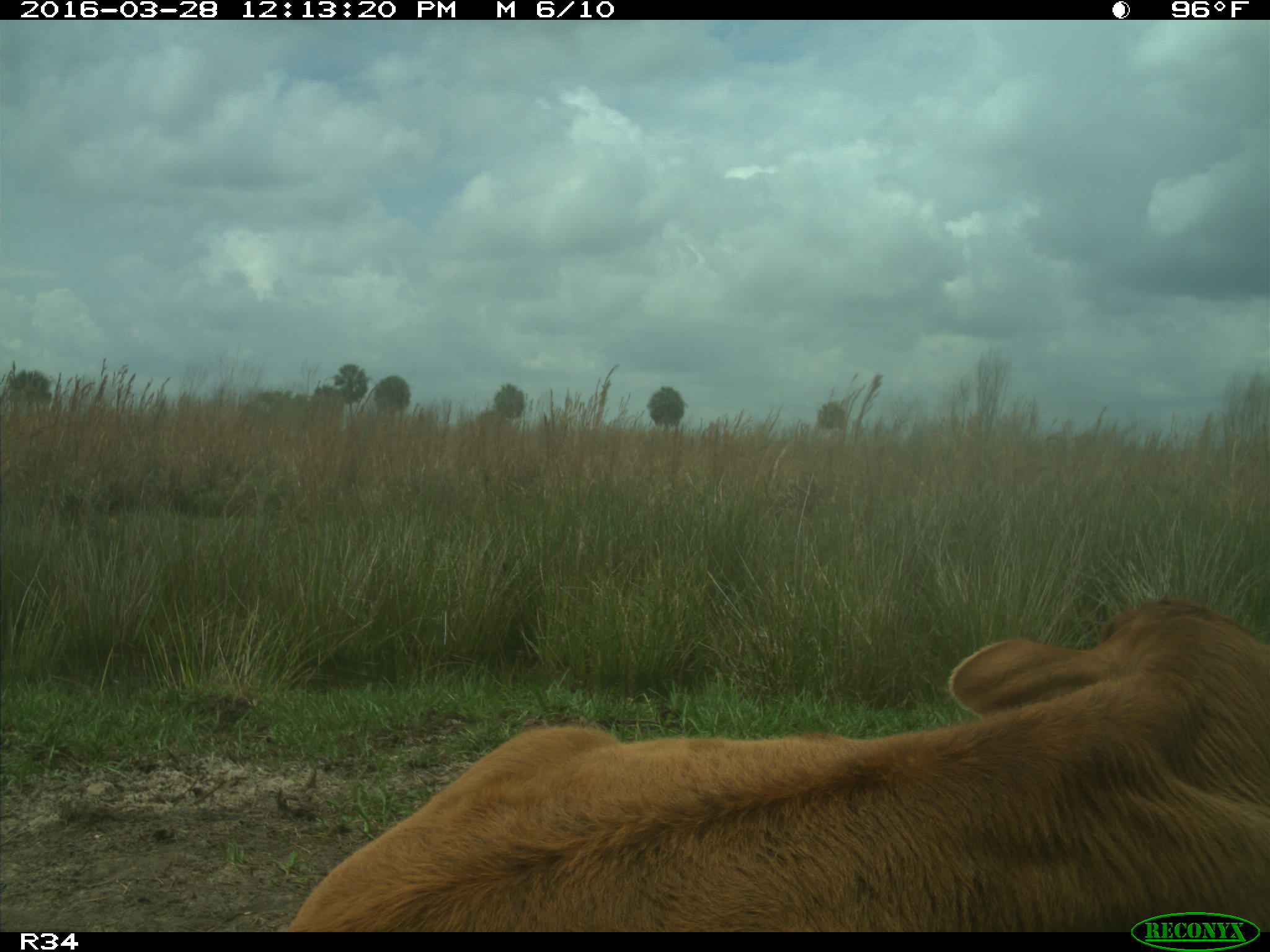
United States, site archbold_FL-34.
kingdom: Animalia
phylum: Chordata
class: Mammalia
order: Artiodactyla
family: Bovidae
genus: Bos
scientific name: Bos taurus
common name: domestic cow